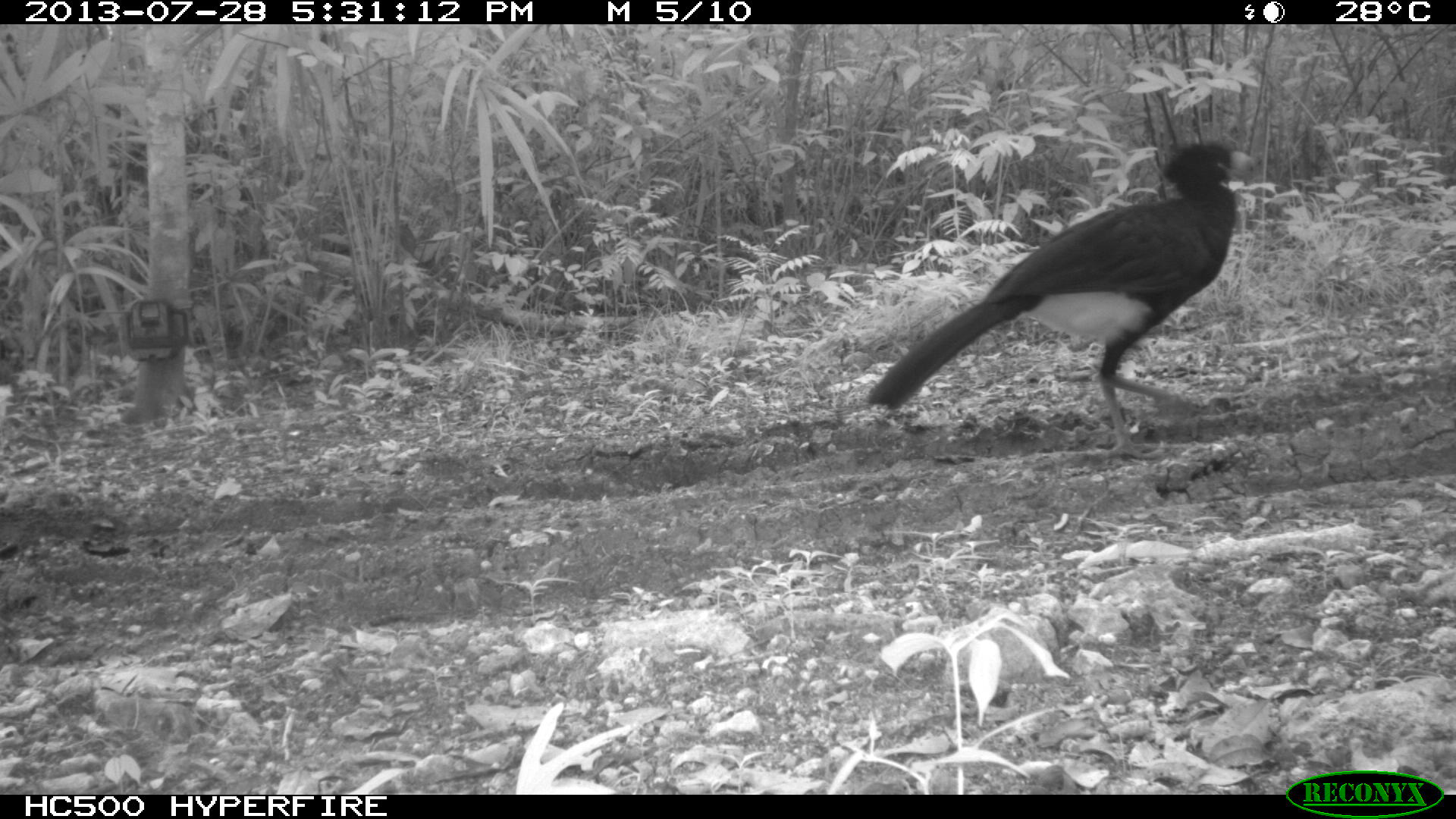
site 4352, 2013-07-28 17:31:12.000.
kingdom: Animalia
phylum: Chordata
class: Aves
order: Galliformes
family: Cracidae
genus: Crax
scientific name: Crax rubra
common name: great curassow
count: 1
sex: male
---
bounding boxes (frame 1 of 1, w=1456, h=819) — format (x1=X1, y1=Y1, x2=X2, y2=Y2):
crax rubra: (x1=866, y1=140, x2=1253, y2=459)